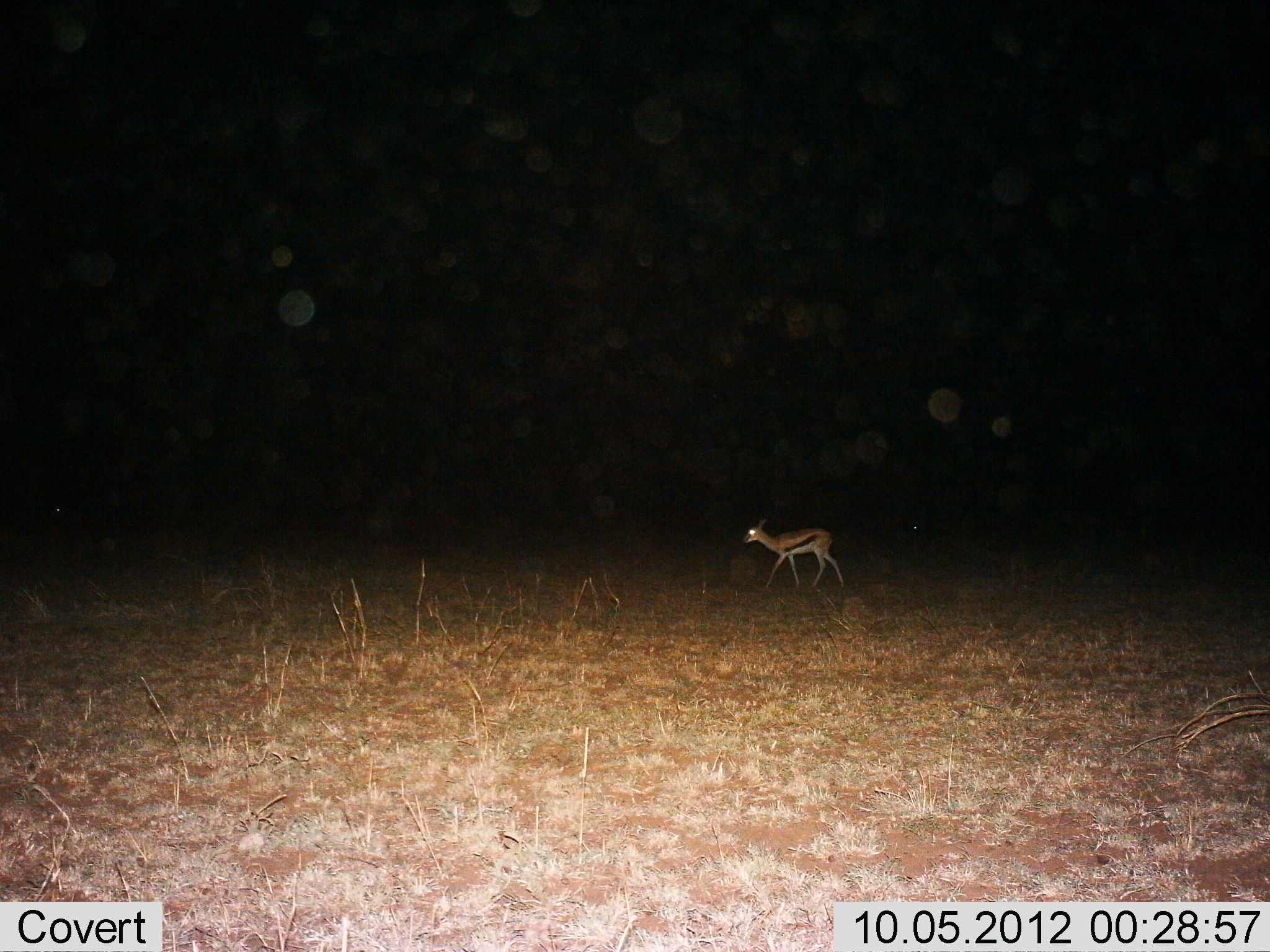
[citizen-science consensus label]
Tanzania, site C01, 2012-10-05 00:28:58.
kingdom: Animalia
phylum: Chordata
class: Mammalia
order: Artiodactyla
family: Bovidae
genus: Eudorcas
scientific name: Eudorcas thomsonii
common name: thomson's gazelle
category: gazellethomsons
Gazellethomsons (thomson's gazelle) (Eudorcas thomsonii), count 1. Behavior (volunteer vote fractions): standing 20%, resting 0%, moving 80%, interacting 0%. Young present (vote fraction): 0%. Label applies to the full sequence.